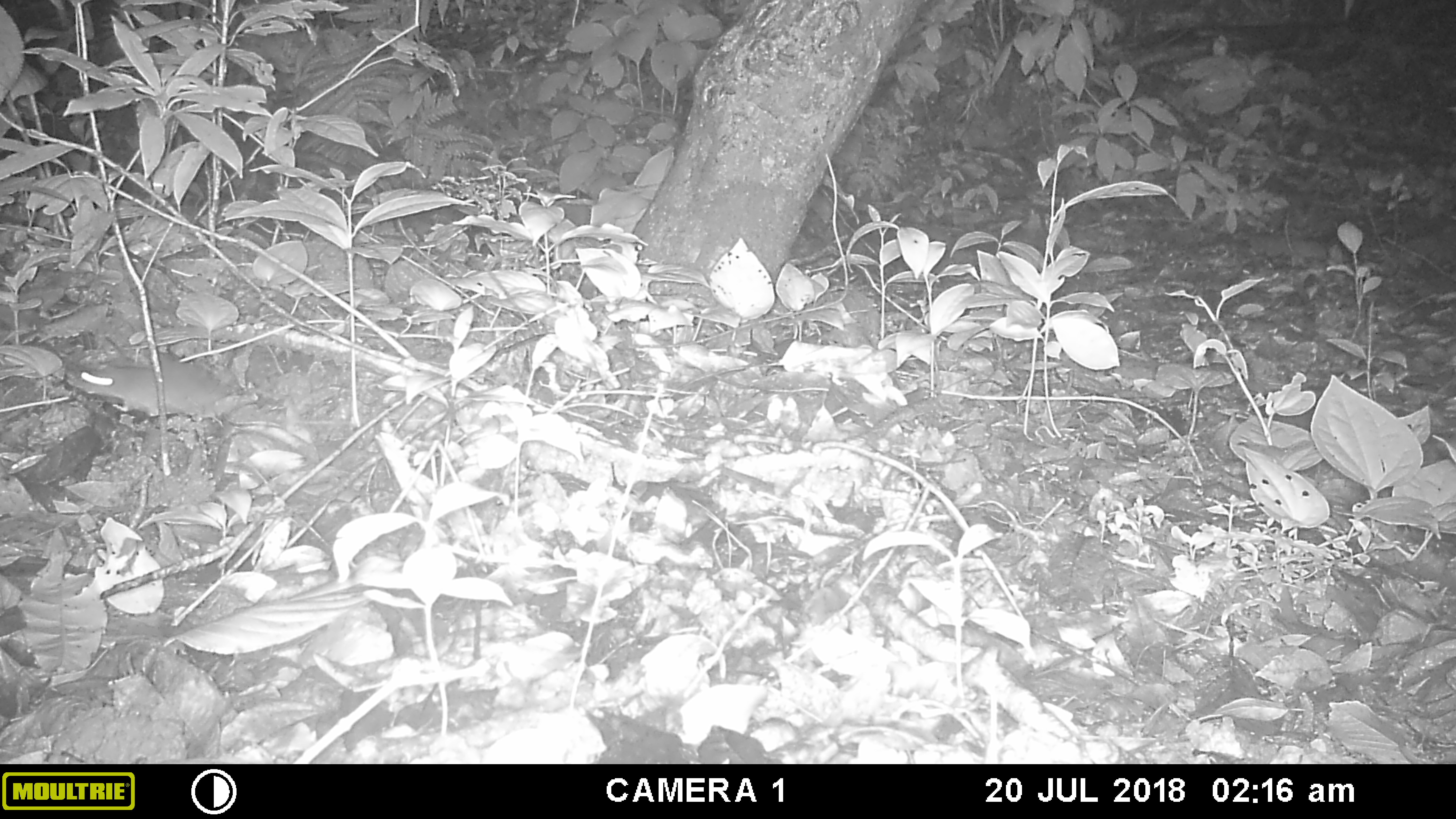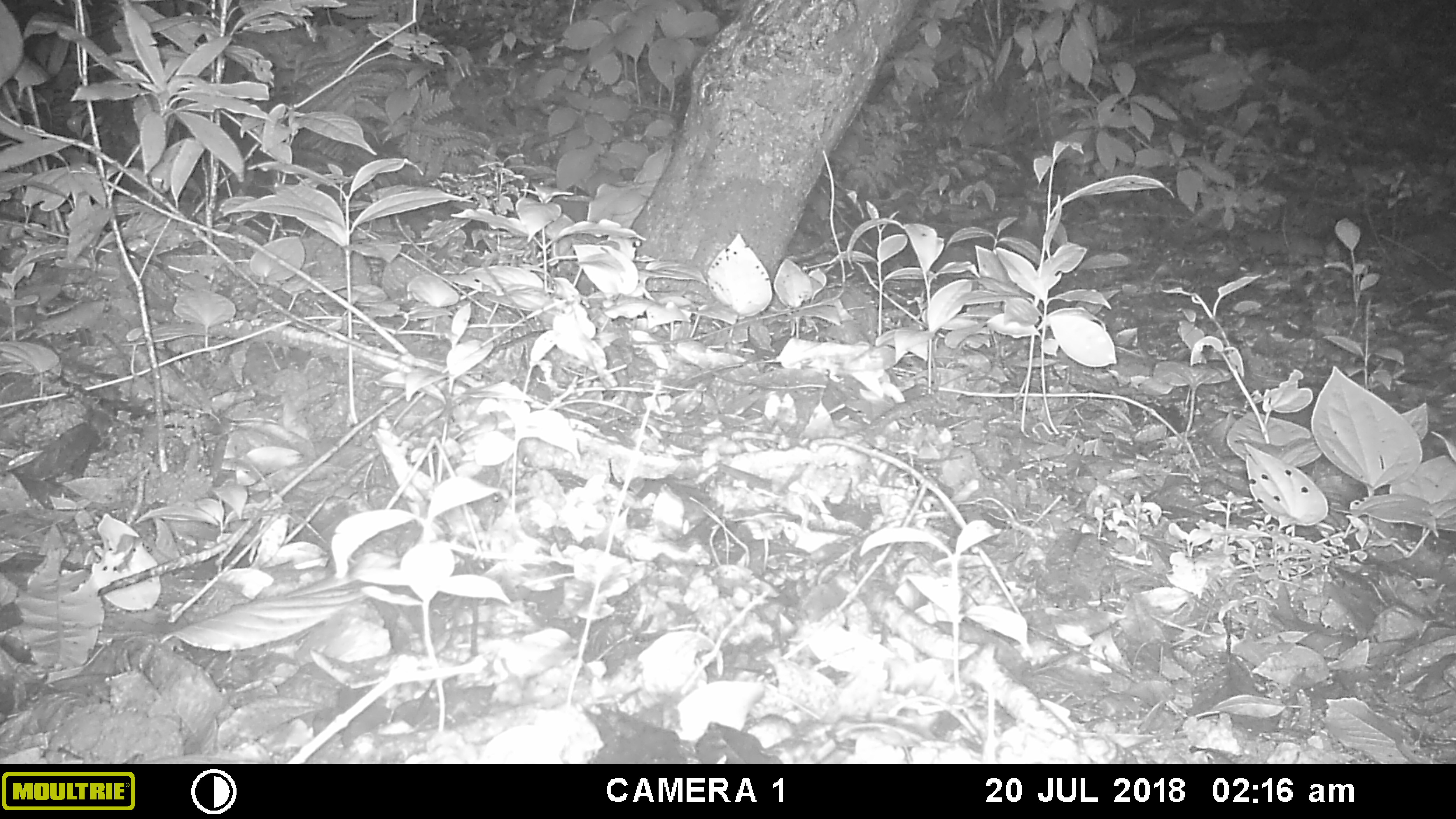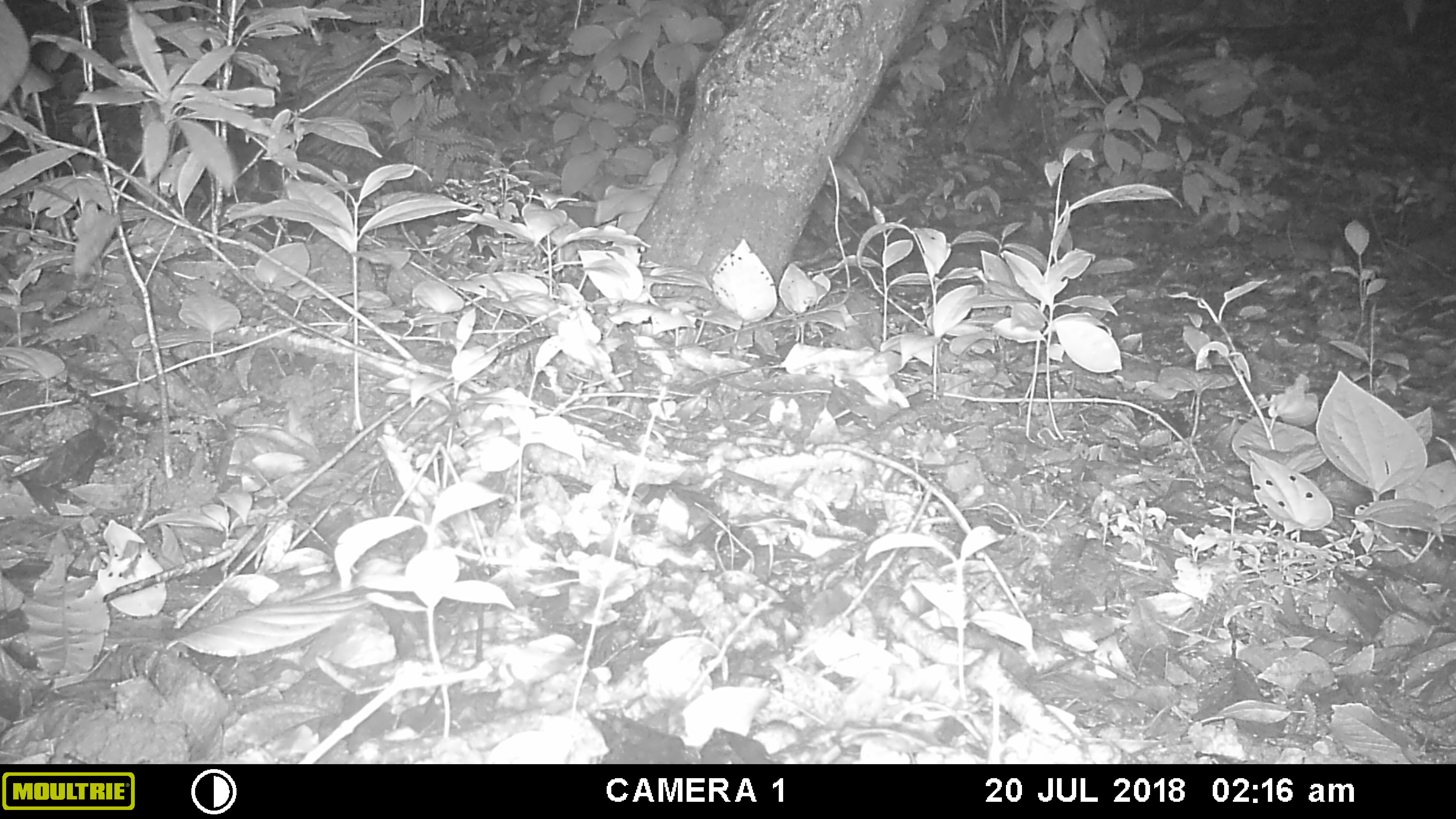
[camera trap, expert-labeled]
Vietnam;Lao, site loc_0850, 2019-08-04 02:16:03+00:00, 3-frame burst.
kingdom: Animalia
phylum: Chordata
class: Mammalia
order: Rodentia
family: Muridae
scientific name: Muridae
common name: old-world mice and rats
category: unidentified murid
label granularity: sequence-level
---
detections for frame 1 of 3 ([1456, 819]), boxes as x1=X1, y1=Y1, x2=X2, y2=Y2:
unidentified murid: x1=74, y1=352, x2=233, y2=426